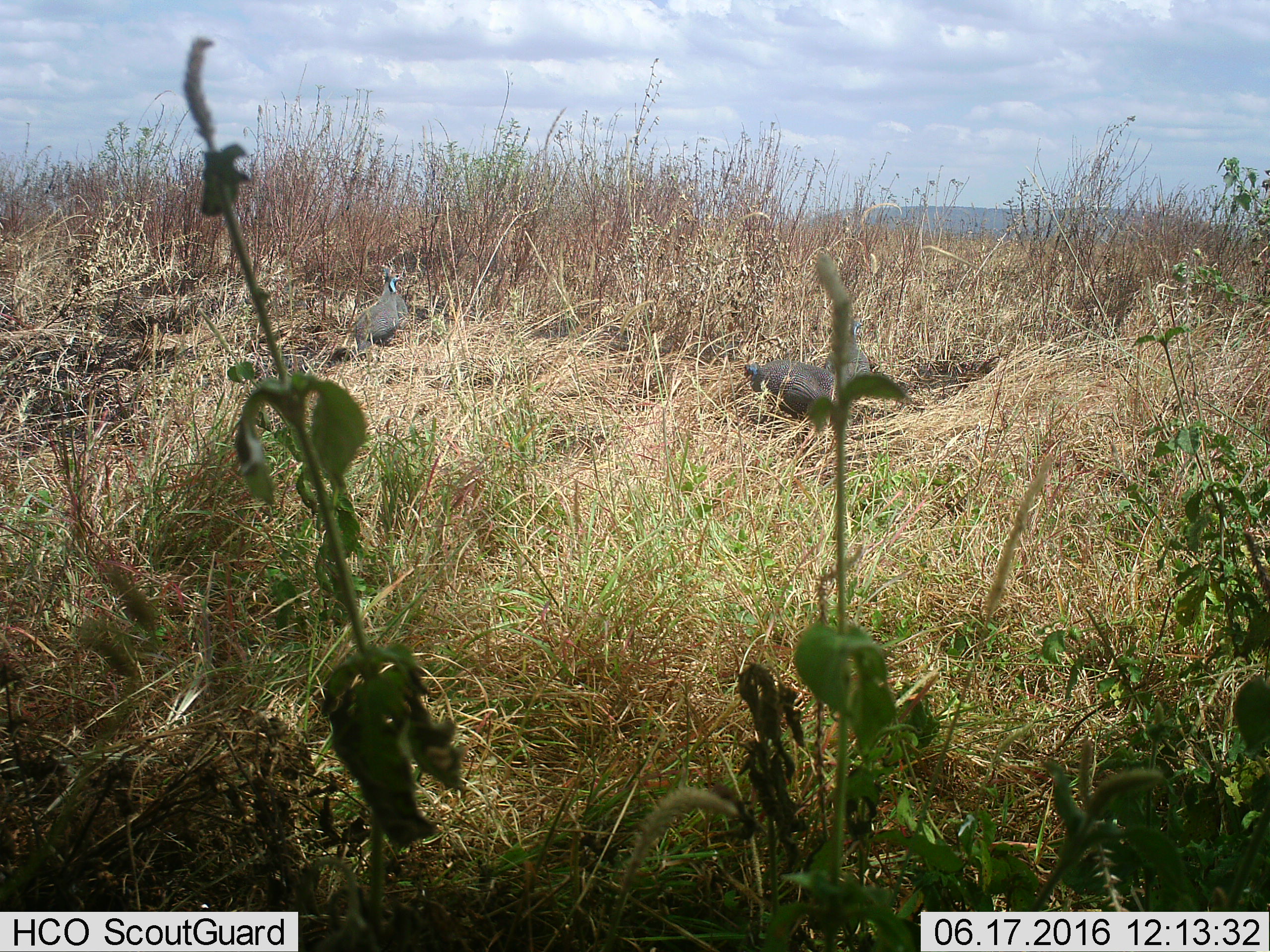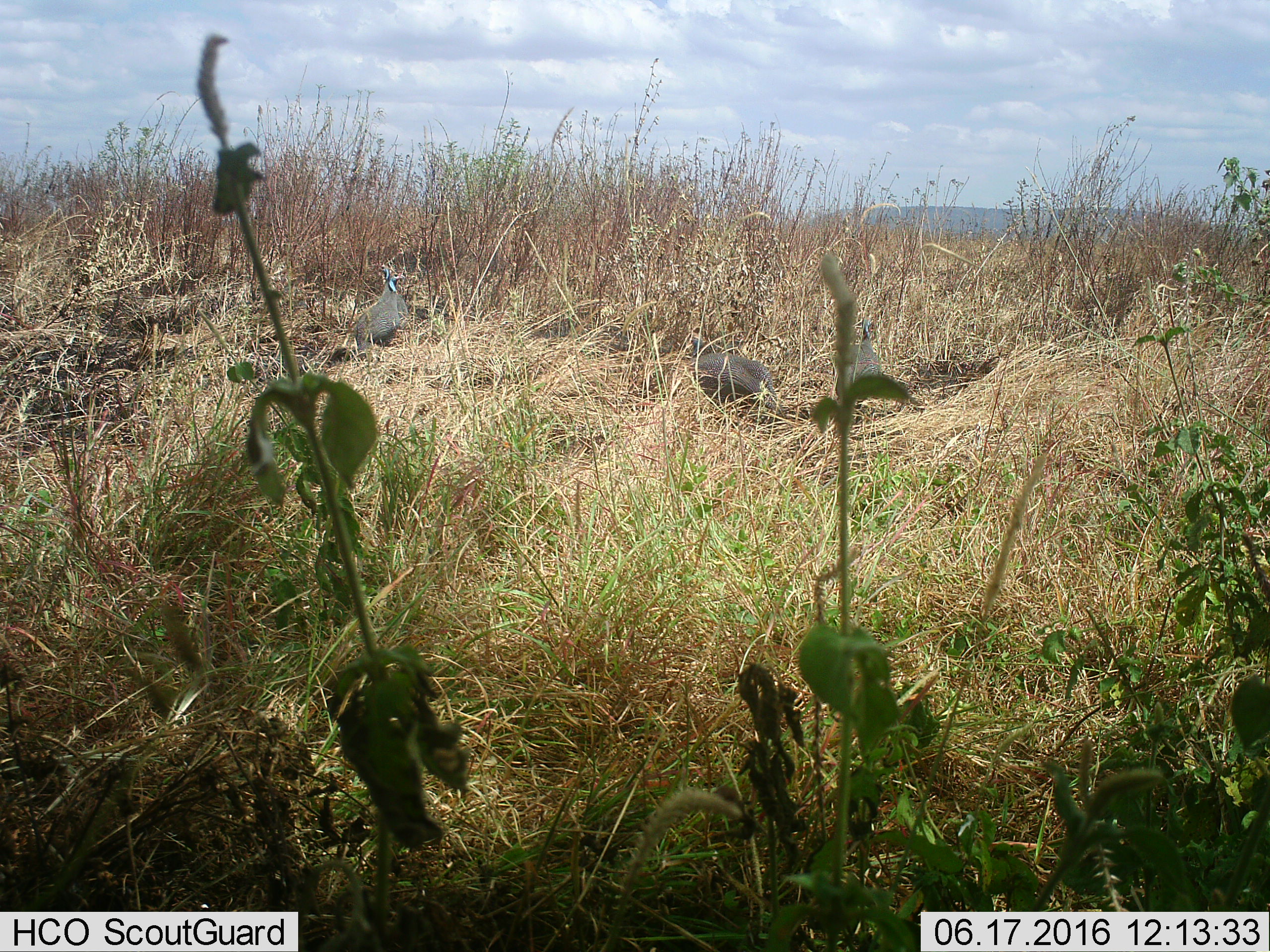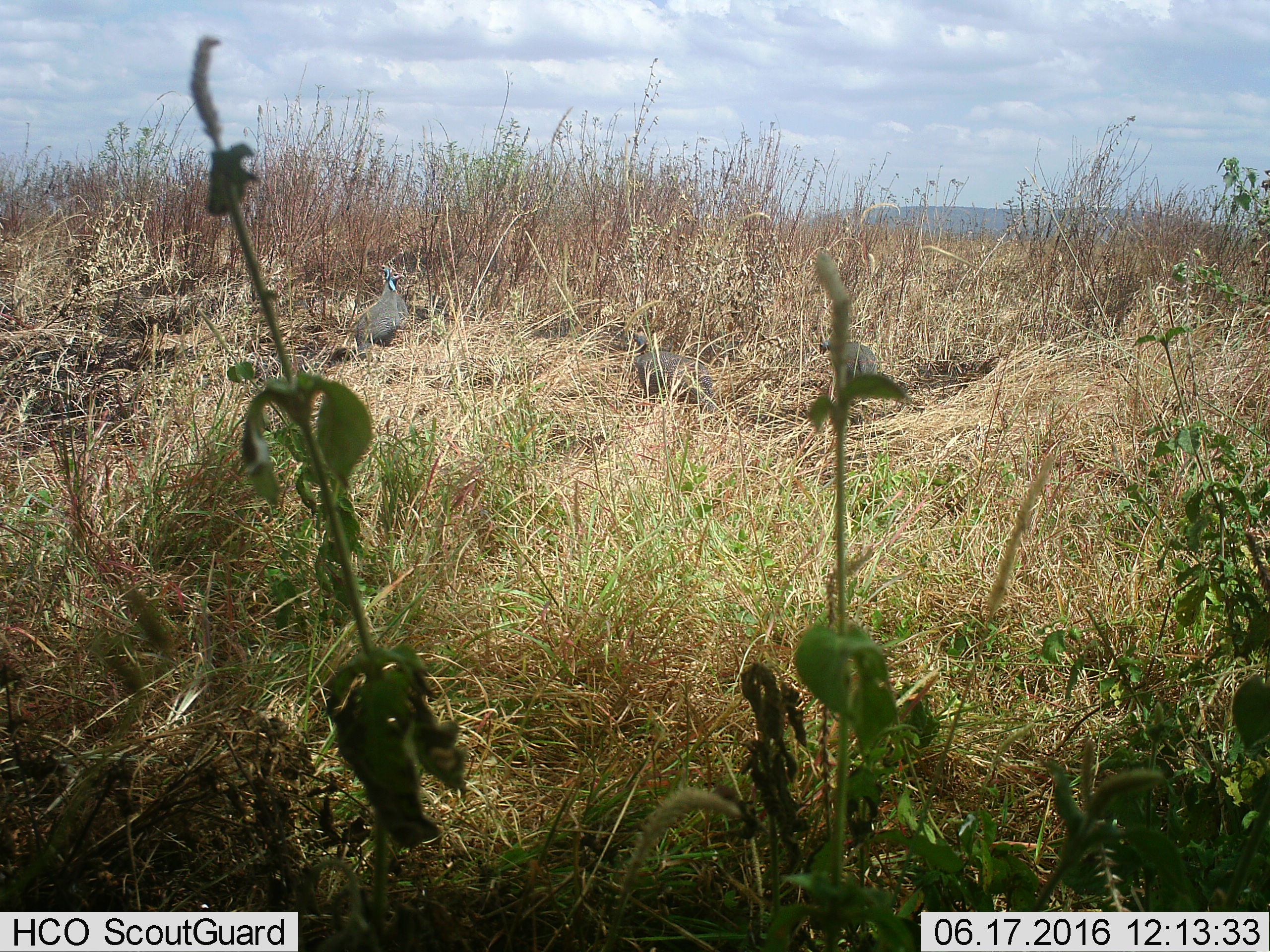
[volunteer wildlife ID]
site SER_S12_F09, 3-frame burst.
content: unidentified animal